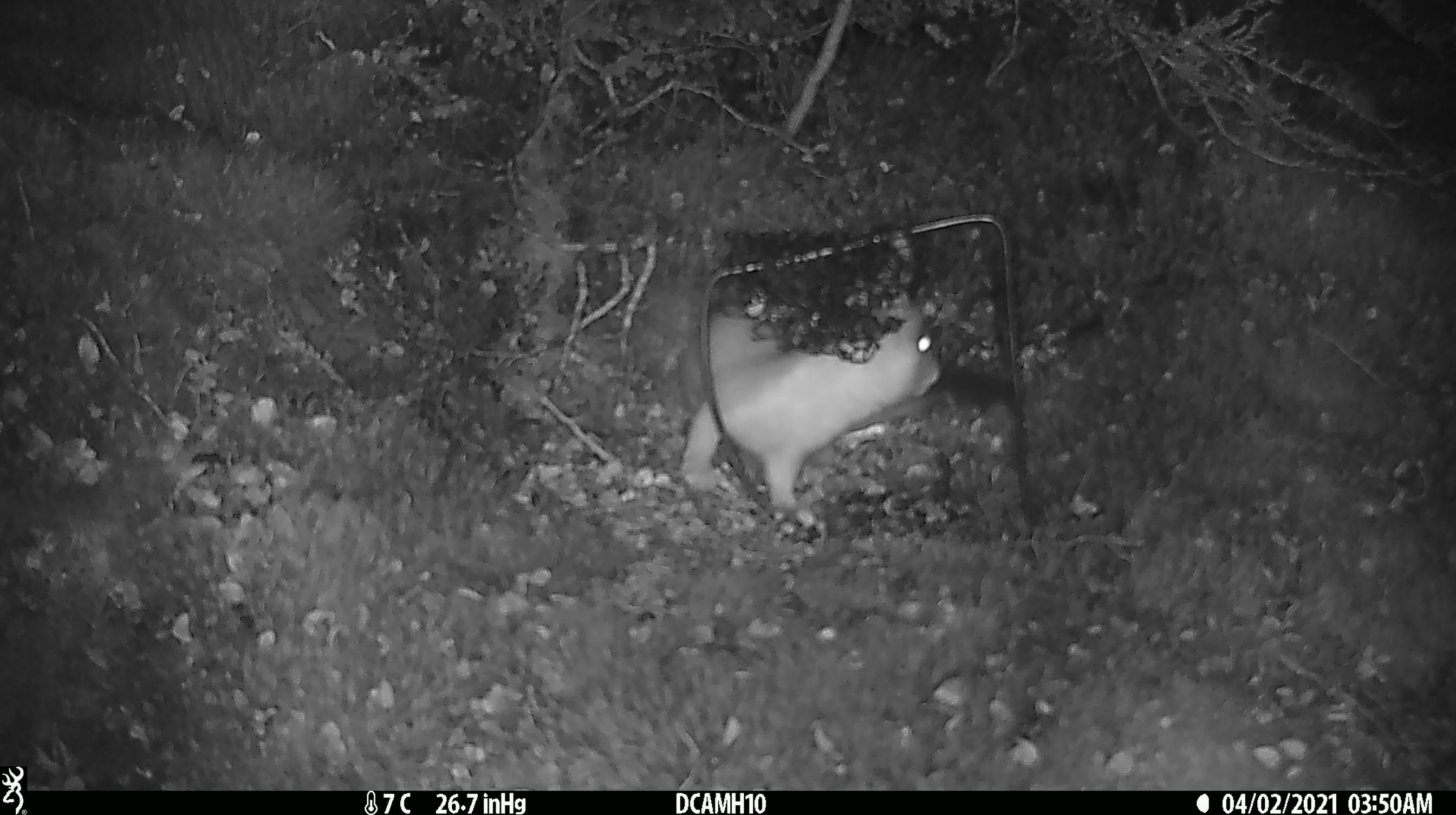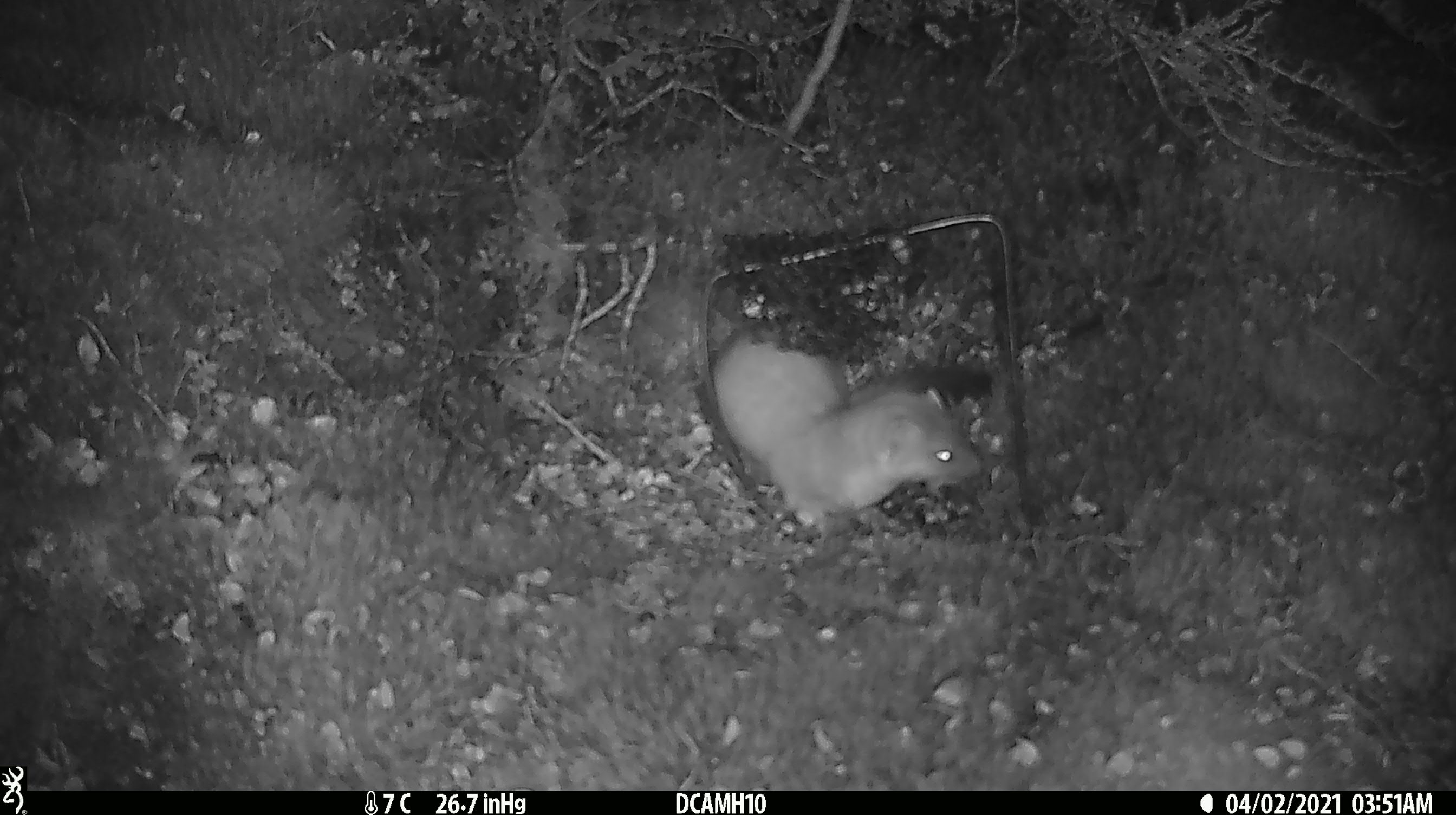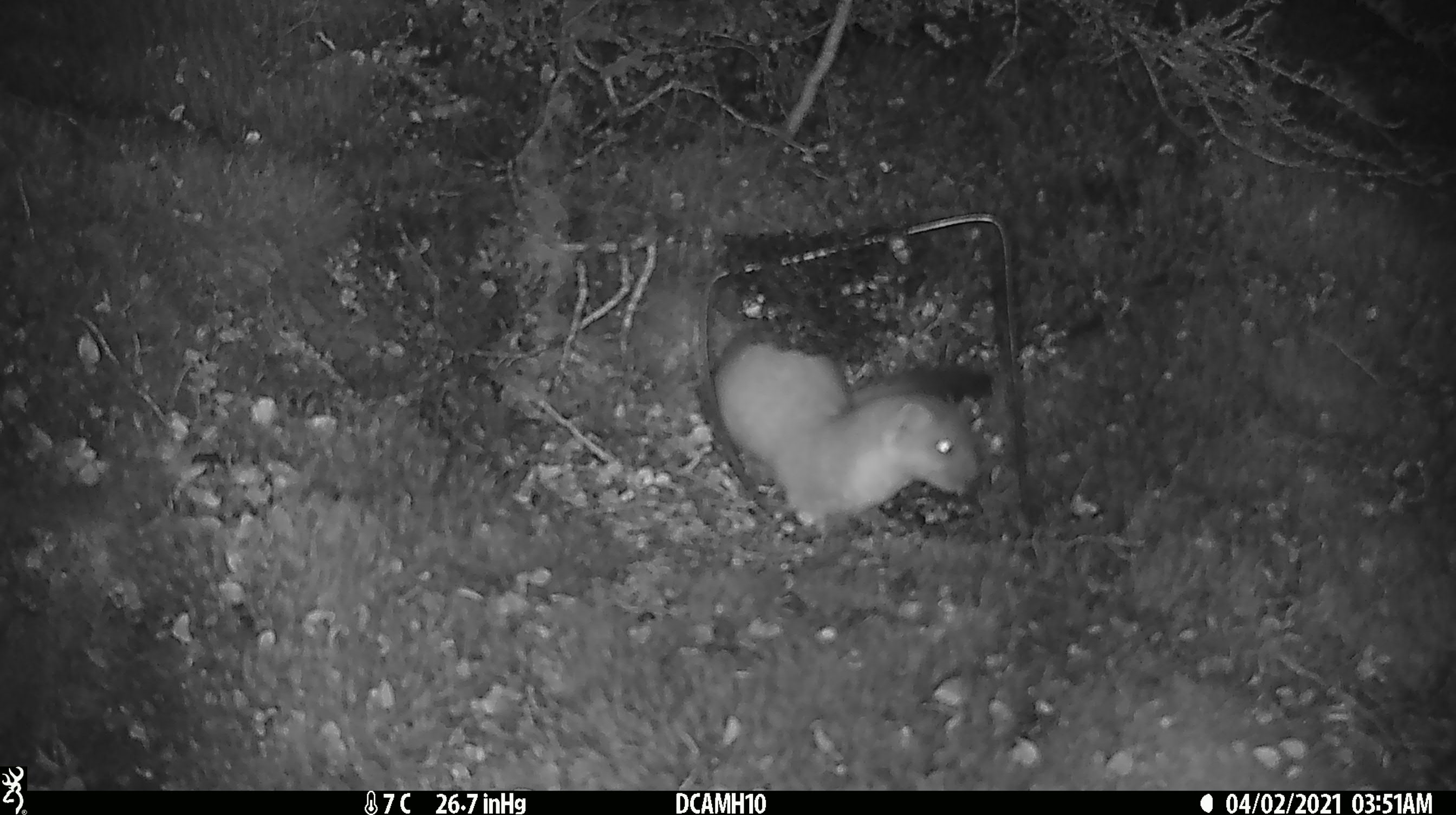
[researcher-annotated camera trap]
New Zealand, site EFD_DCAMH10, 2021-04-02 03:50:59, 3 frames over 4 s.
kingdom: Animalia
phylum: Chordata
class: Mammalia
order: Carnivora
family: Mustelidae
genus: Mustela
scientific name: Mustela erminea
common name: stoat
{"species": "stoat (Mustela erminea)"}